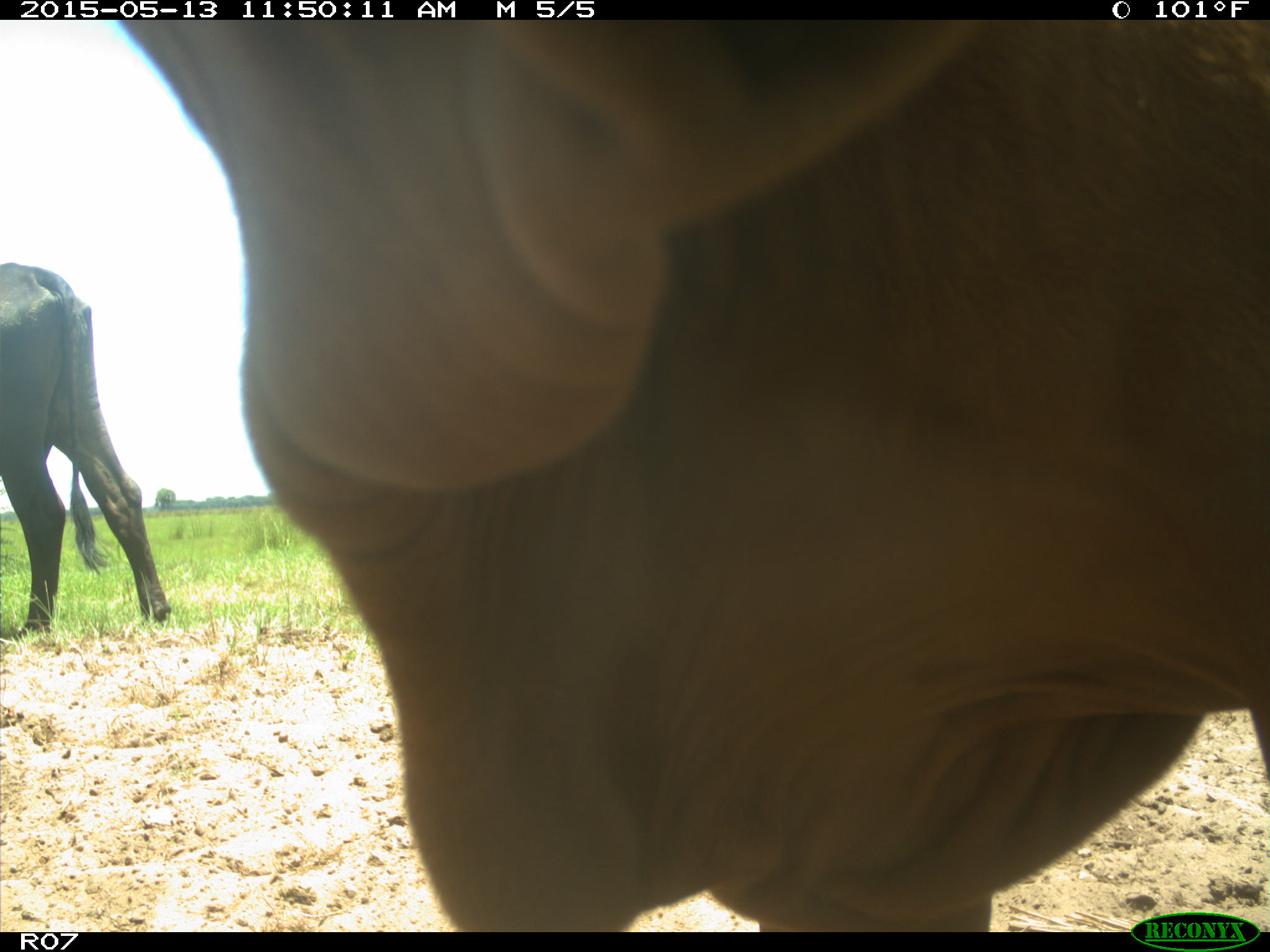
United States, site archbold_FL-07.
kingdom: Animalia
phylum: Chordata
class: Mammalia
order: Artiodactyla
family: Bovidae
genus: Bos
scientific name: Bos taurus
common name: domestic cow